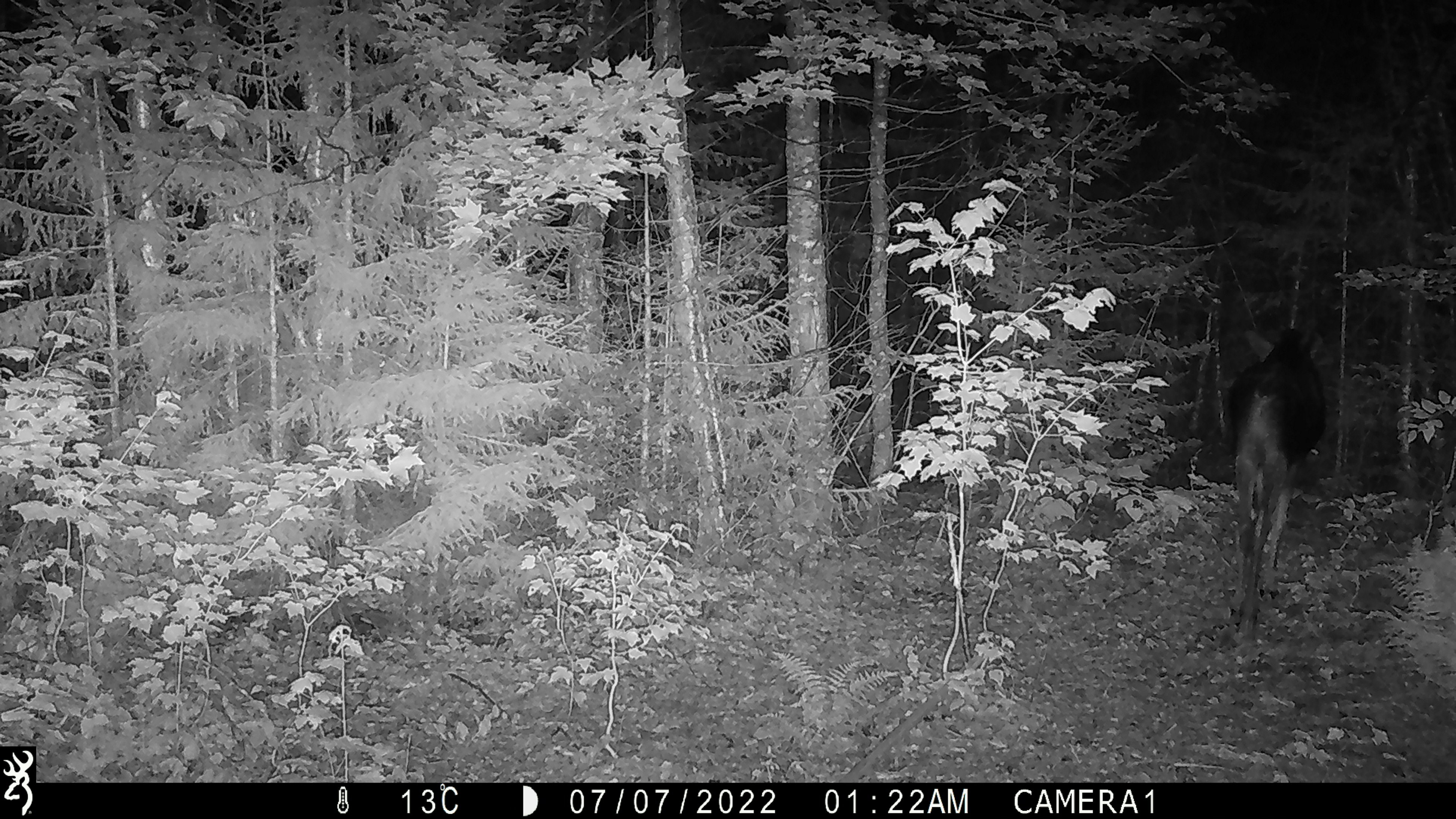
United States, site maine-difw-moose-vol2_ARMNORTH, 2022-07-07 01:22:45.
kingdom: Animalia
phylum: Chordata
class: Mammalia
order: Artiodactyla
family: Cervidae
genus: Alces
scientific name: Alces alces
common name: moose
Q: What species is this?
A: Moose (Alces alces).